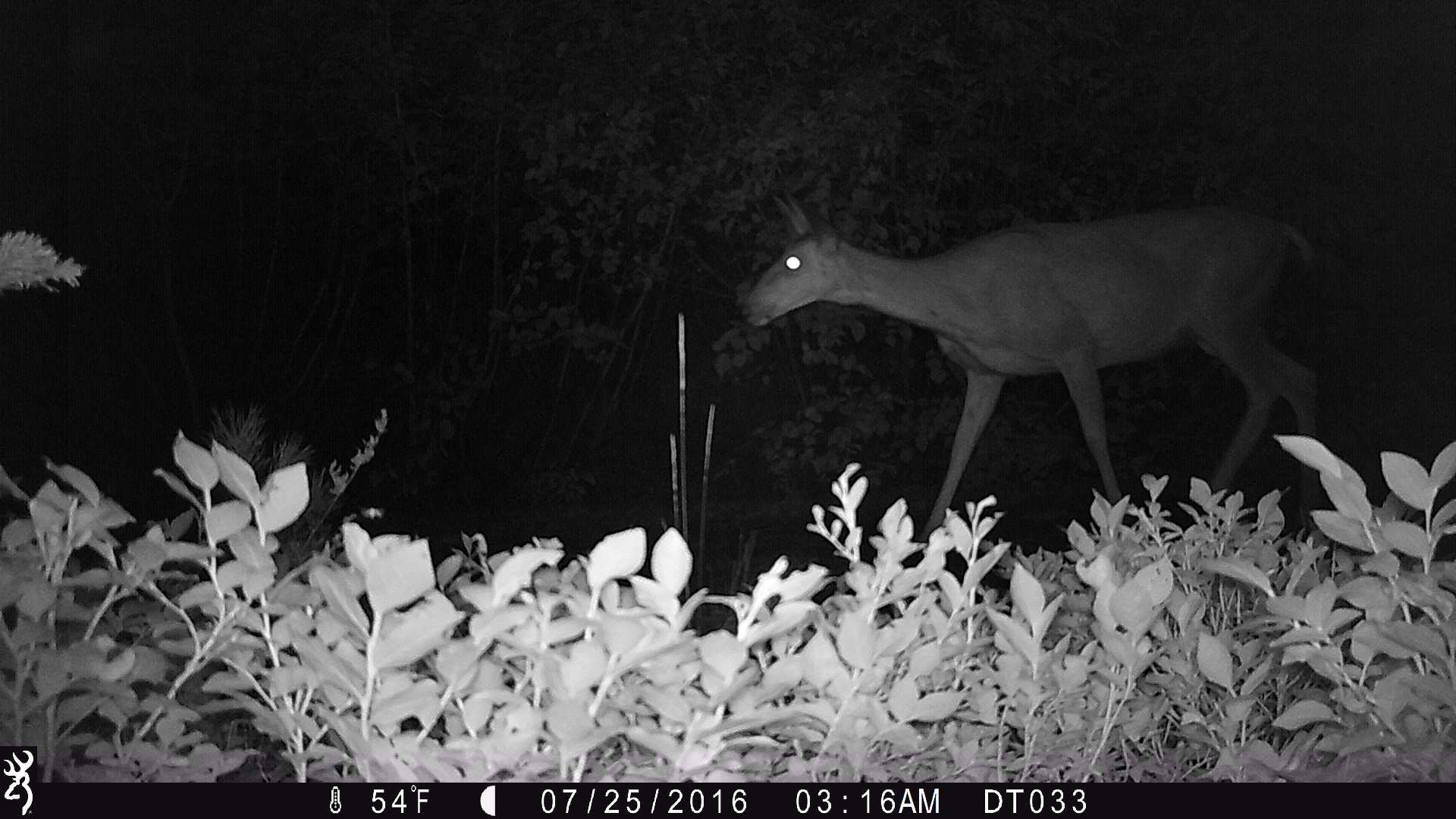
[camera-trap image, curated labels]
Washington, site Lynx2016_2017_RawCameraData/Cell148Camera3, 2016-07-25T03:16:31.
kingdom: Animalia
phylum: Chordata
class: Mammalia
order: Artiodactyla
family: Cervidae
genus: Odocoileus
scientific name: Odocoileus hemionus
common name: mule deer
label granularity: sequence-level